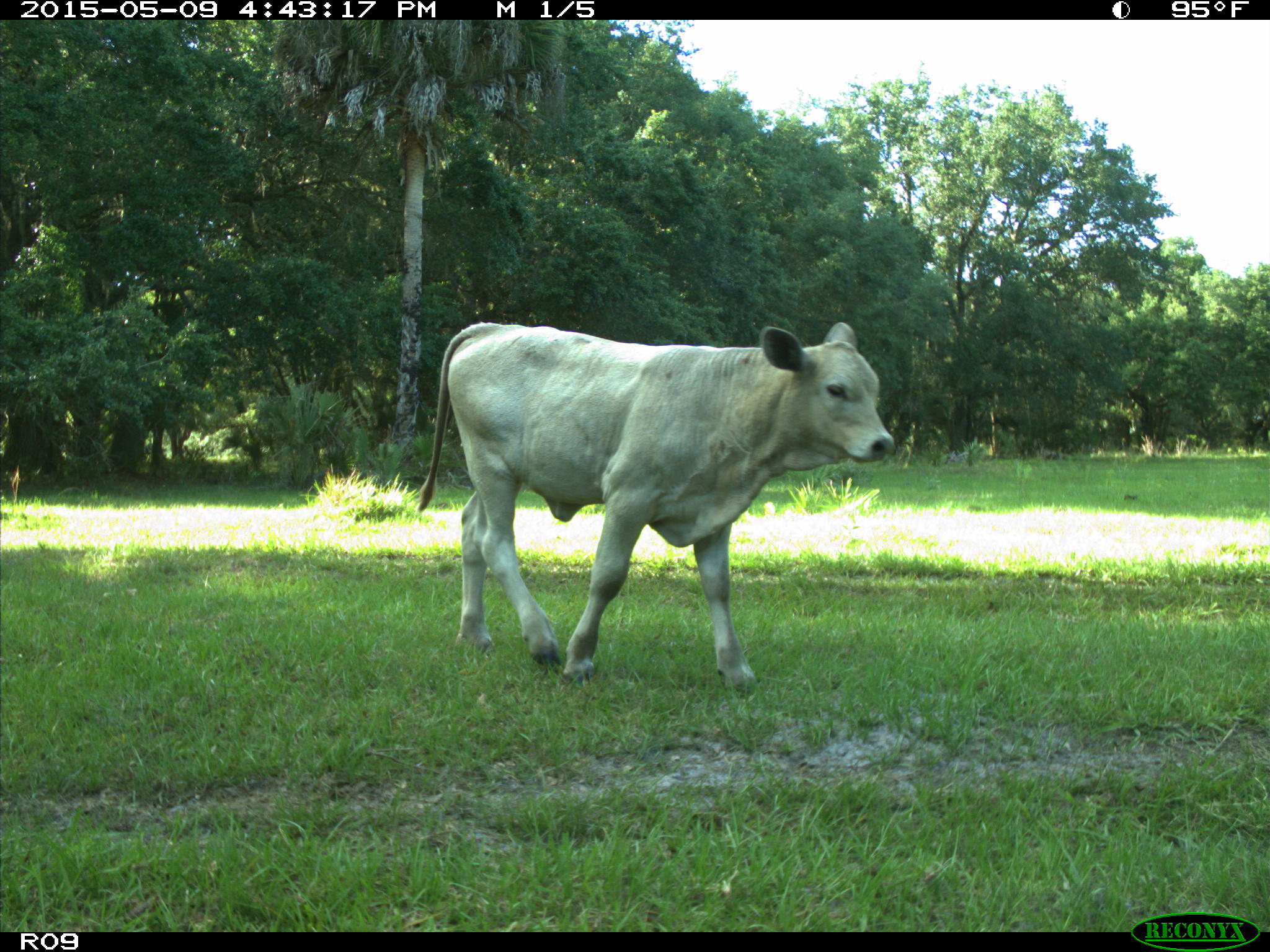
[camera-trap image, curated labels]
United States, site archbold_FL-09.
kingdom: Animalia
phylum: Chordata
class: Mammalia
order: Artiodactyla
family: Bovidae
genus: Bos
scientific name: Bos taurus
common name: domestic cow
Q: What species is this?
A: Bos taurus (domestic cow).